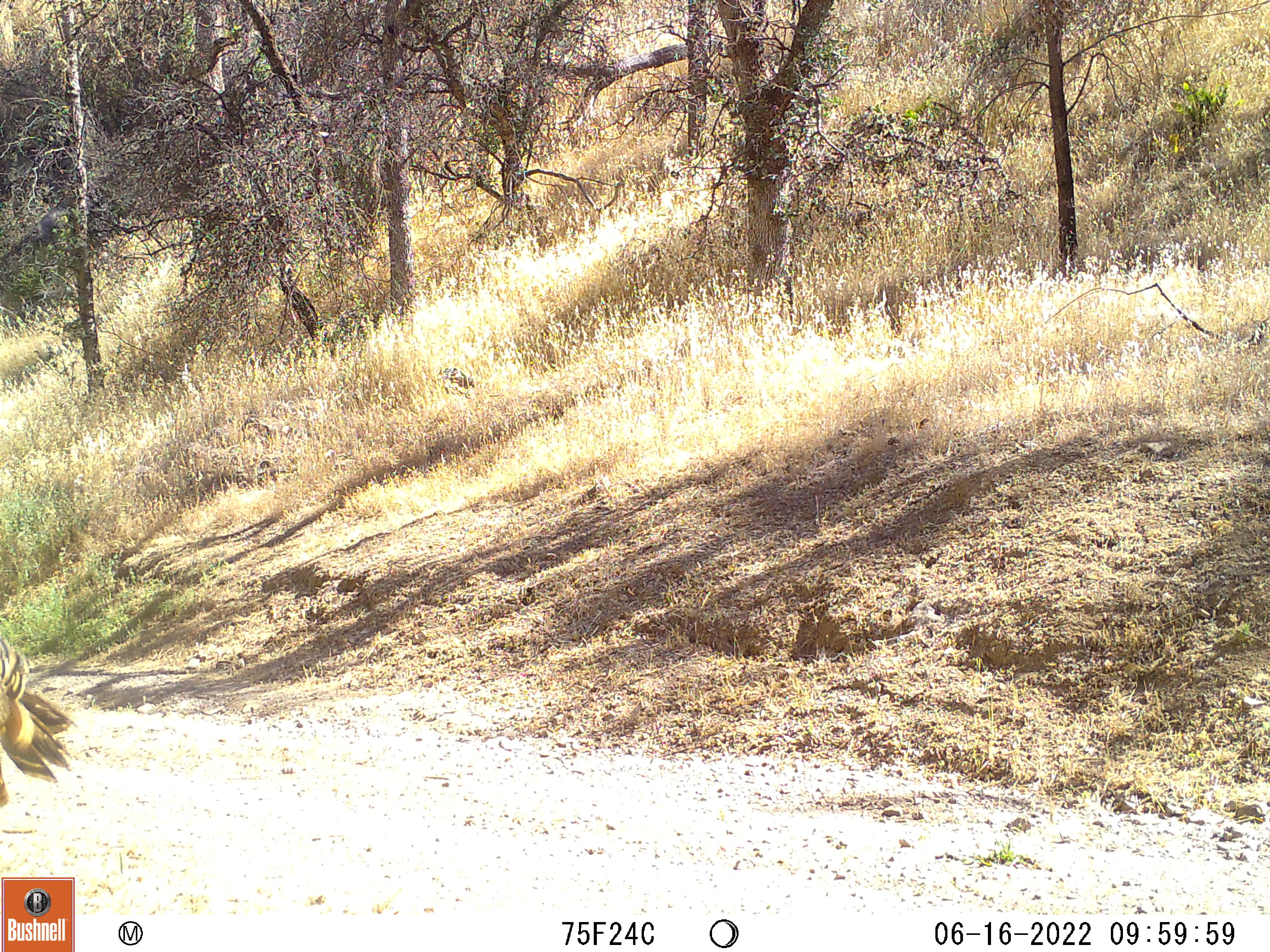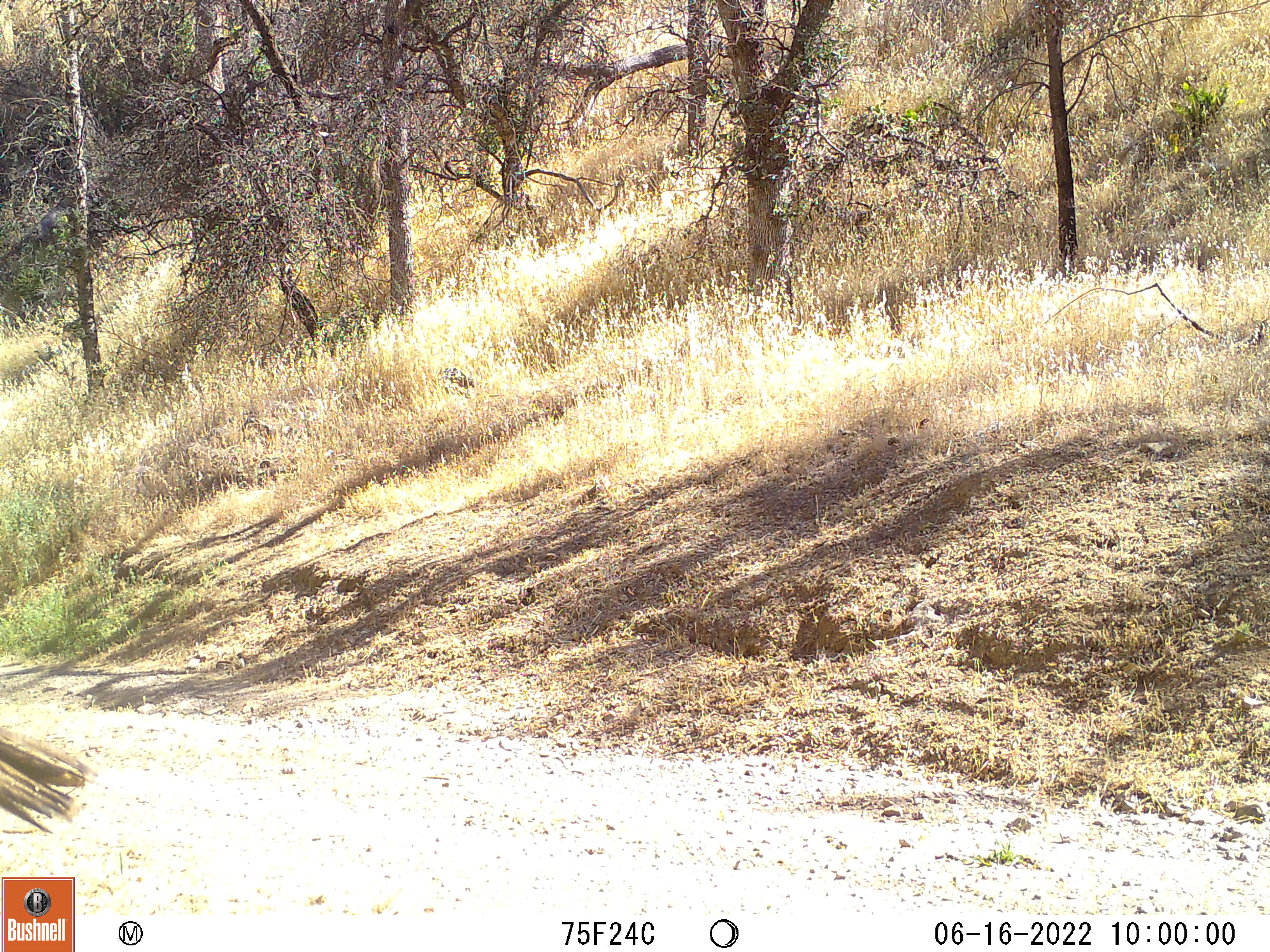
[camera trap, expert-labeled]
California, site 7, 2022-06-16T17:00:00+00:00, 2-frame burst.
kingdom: Animalia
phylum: Chordata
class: Aves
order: Galliformes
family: Phasianidae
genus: Meleagris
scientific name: Meleagris gallopavo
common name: turkey